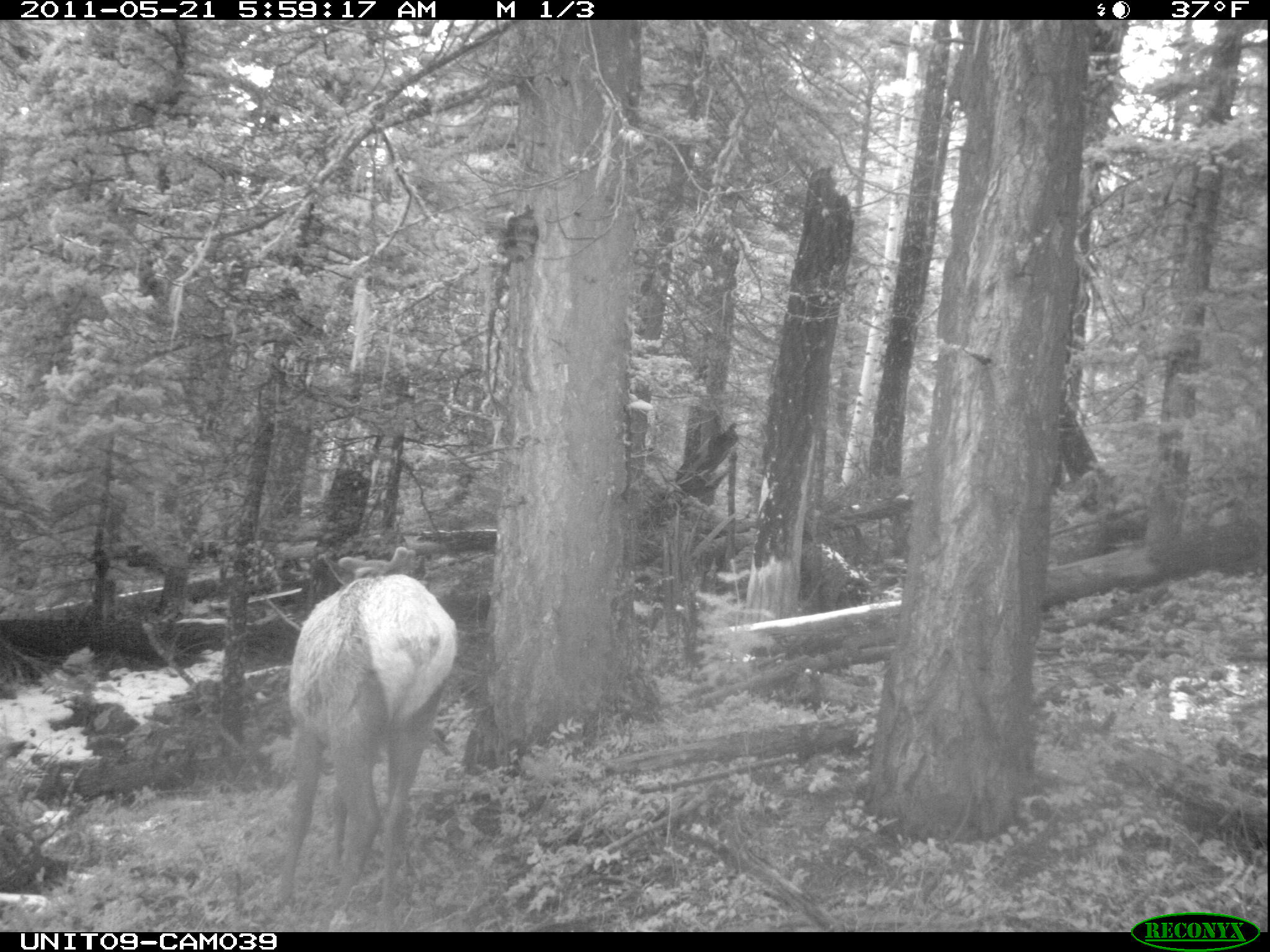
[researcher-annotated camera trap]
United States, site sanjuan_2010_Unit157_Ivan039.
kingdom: Animalia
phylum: Chordata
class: Mammalia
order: Artiodactyla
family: Cervidae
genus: Cervus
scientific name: Cervus elaphus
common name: red deer